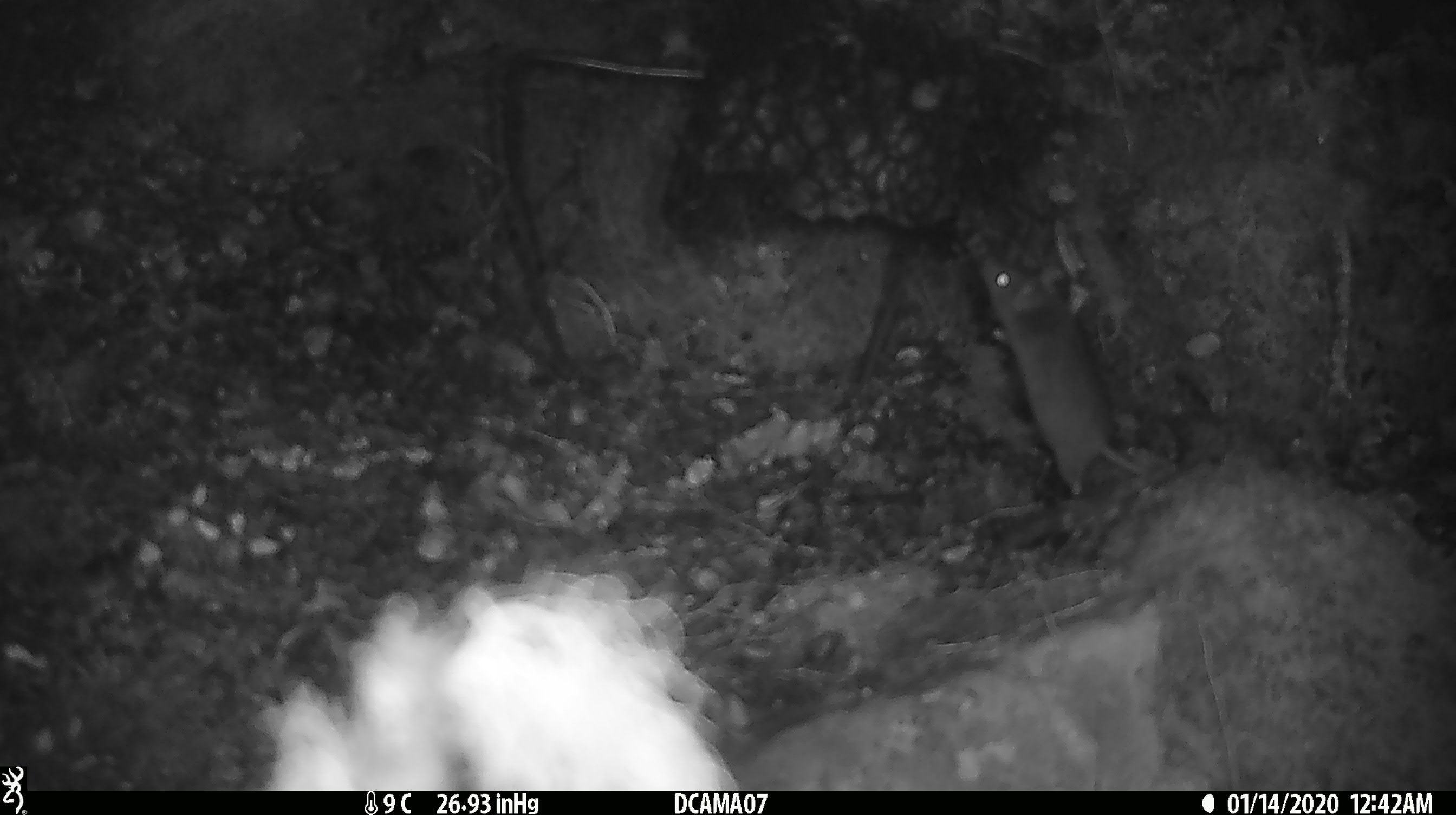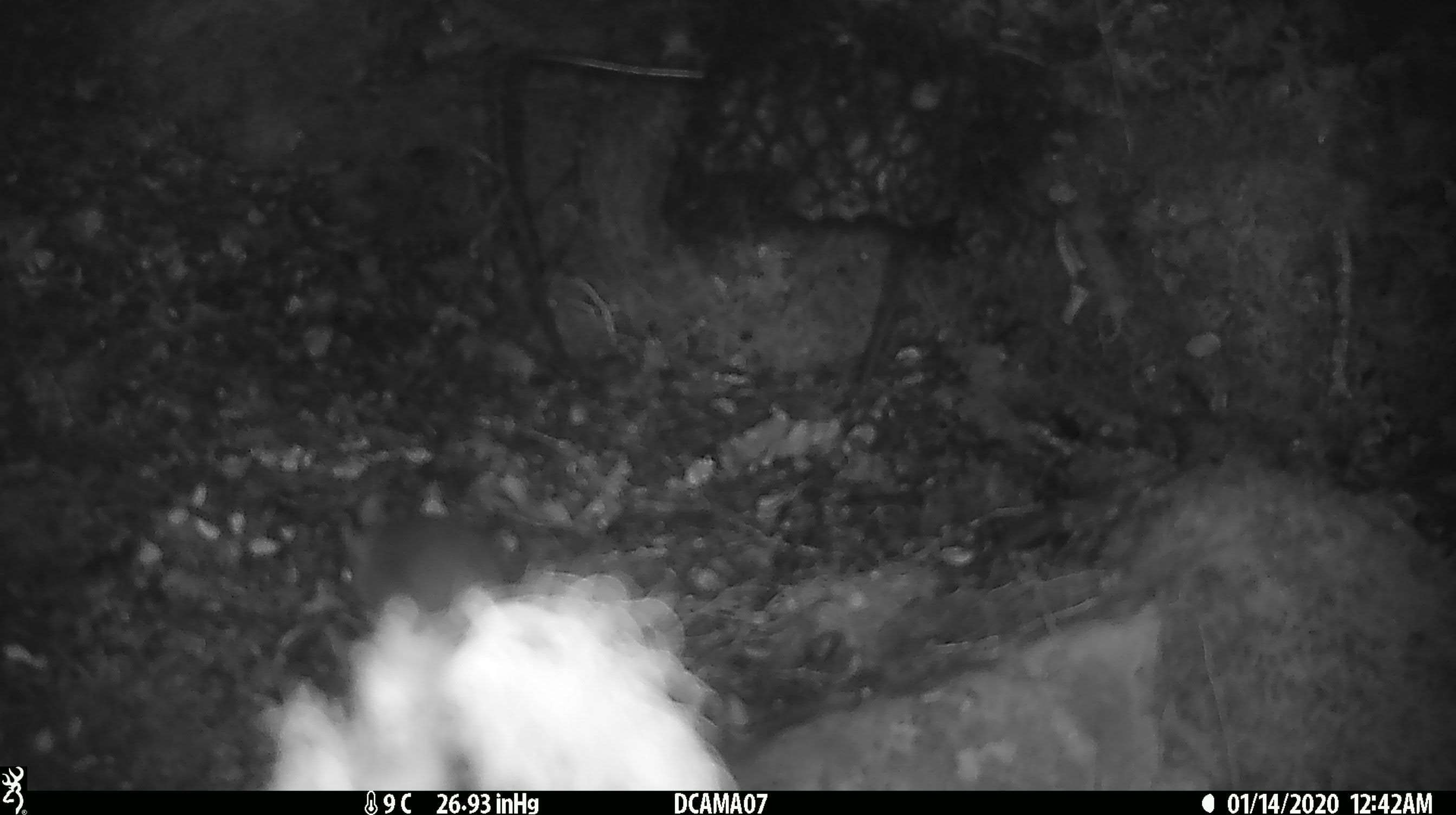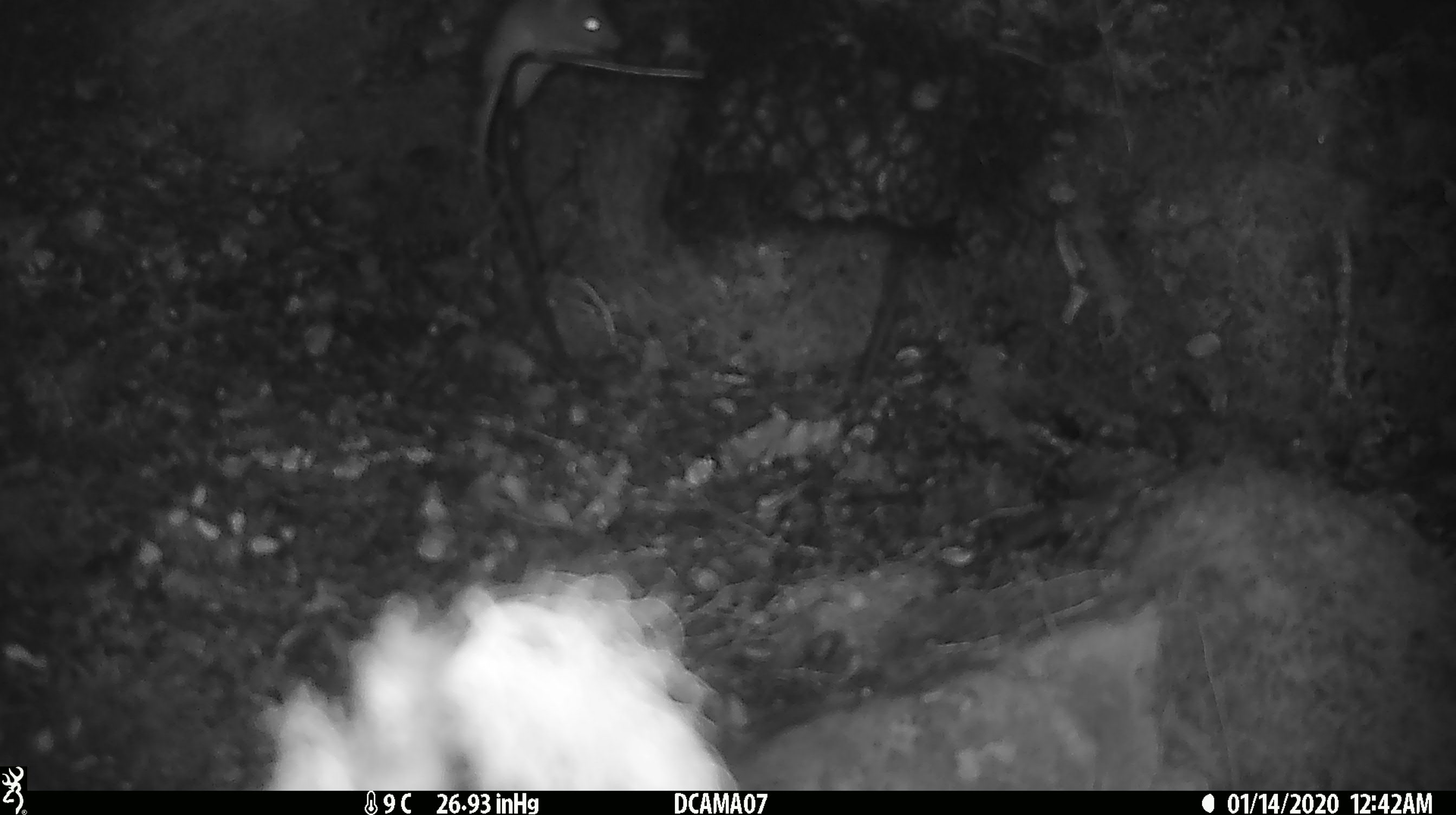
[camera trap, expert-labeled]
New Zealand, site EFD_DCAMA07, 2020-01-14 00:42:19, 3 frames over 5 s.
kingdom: Animalia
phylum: Chordata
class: Mammalia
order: Rodentia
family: Muridae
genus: Mus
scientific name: Mus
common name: mouse